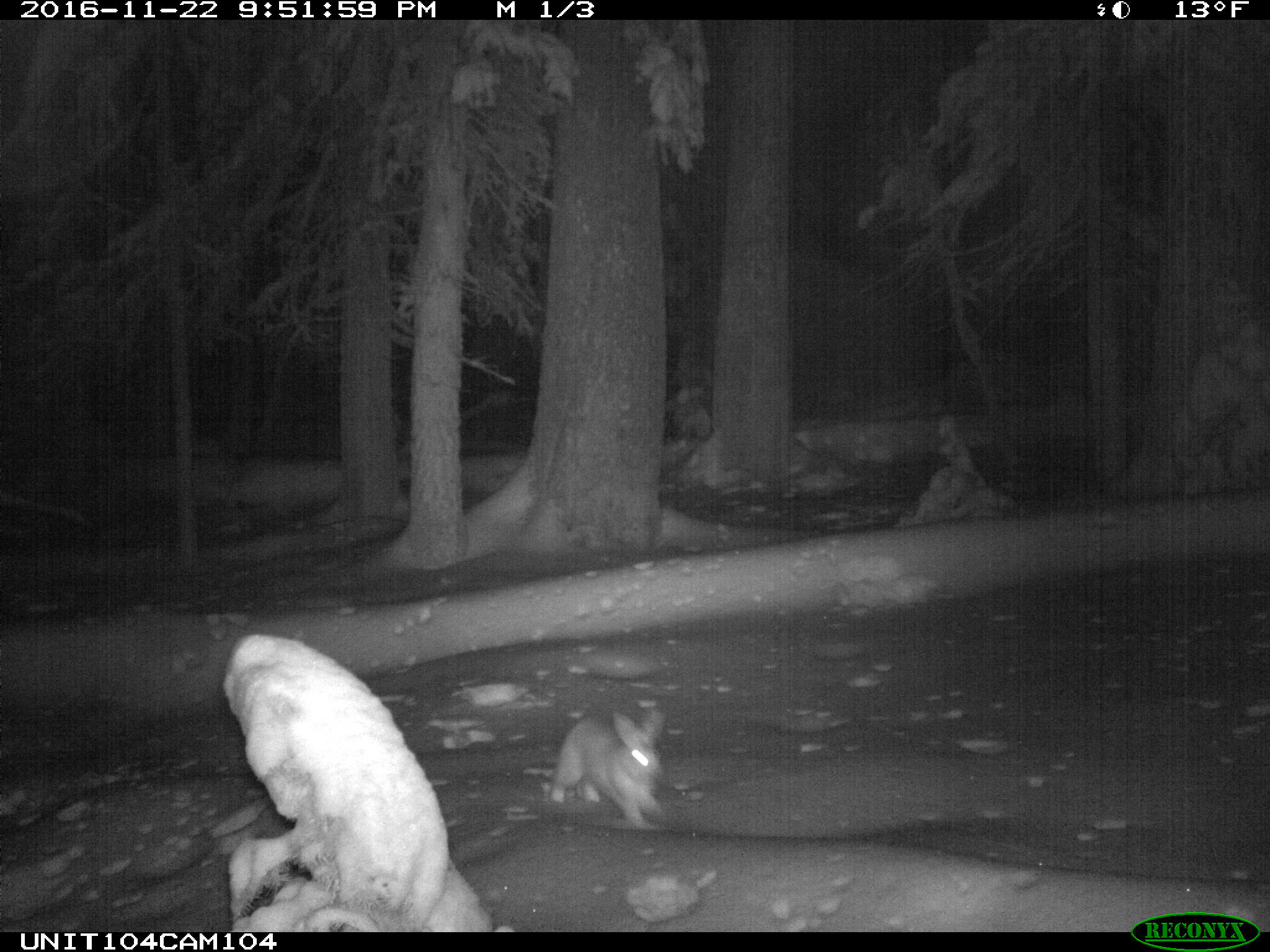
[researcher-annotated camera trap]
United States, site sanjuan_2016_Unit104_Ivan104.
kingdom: Animalia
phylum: Chordata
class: Mammalia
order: Lagomorpha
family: Leporidae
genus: Lepus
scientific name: Lepus americanus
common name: snowshoe hare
Lepus americanus (snowshoe hare).